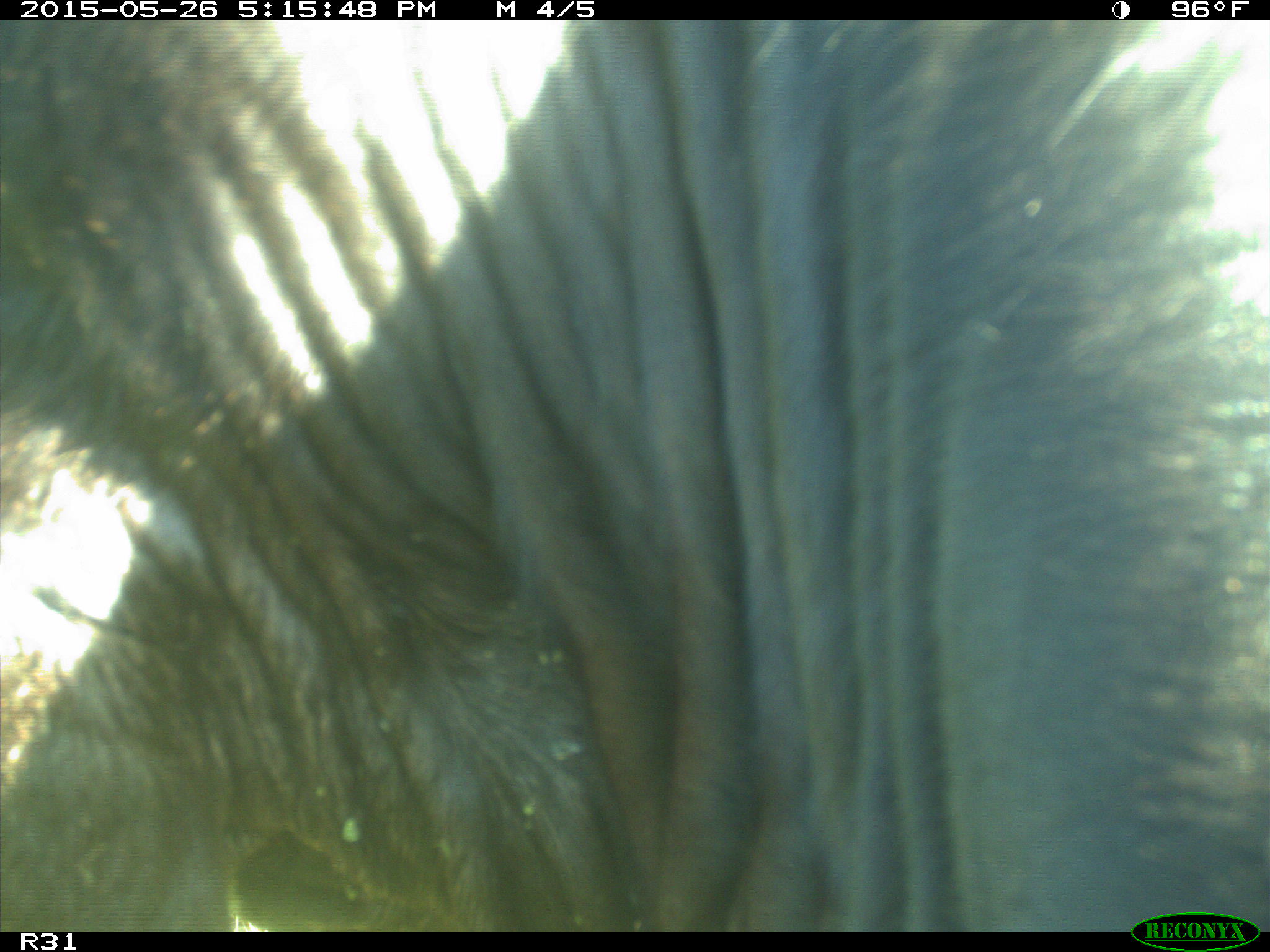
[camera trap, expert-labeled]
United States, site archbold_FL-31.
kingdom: Animalia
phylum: Chordata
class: Mammalia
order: Artiodactyla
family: Bovidae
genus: Bos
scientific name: Bos taurus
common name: domestic cow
Bos taurus (domestic cow).